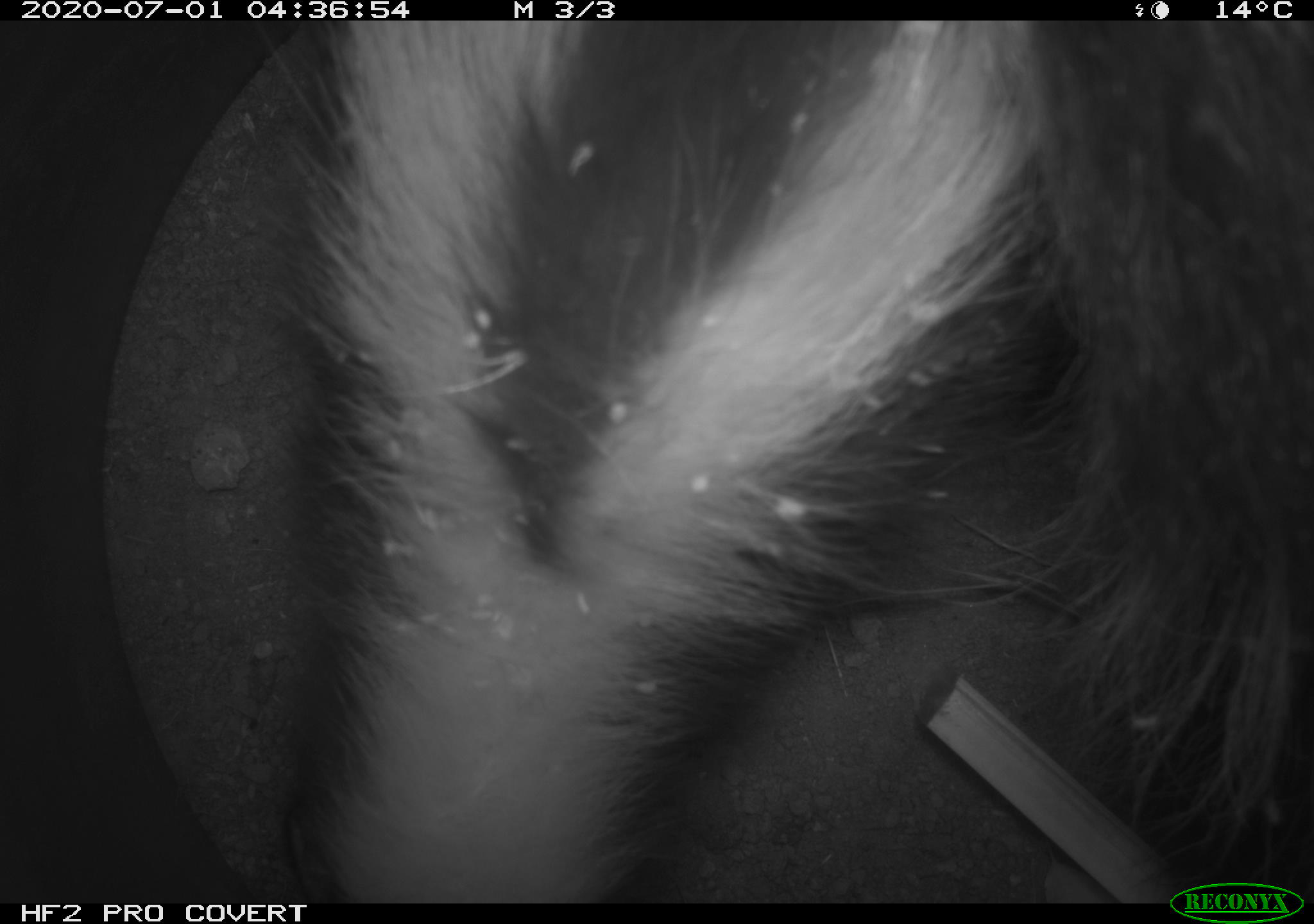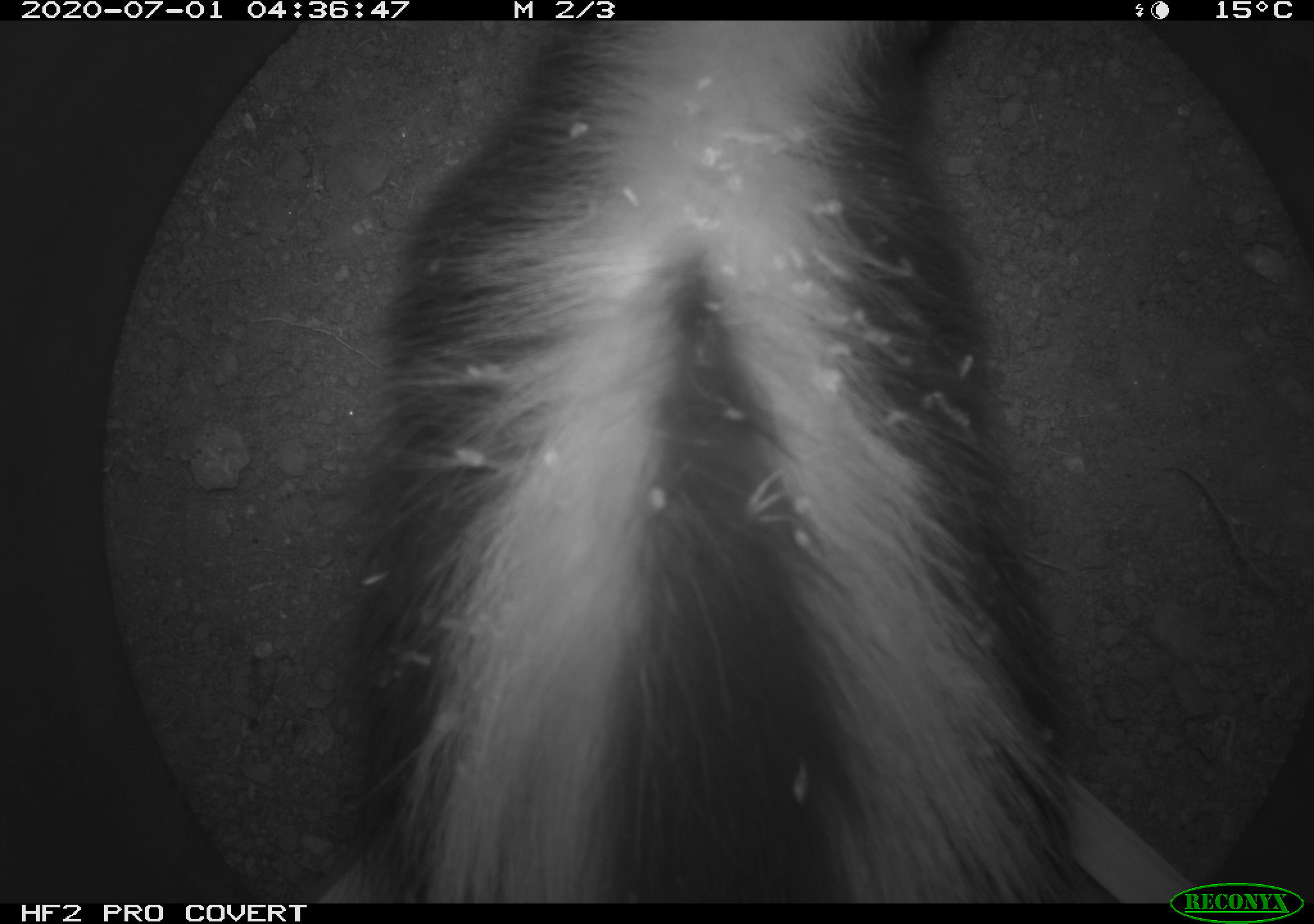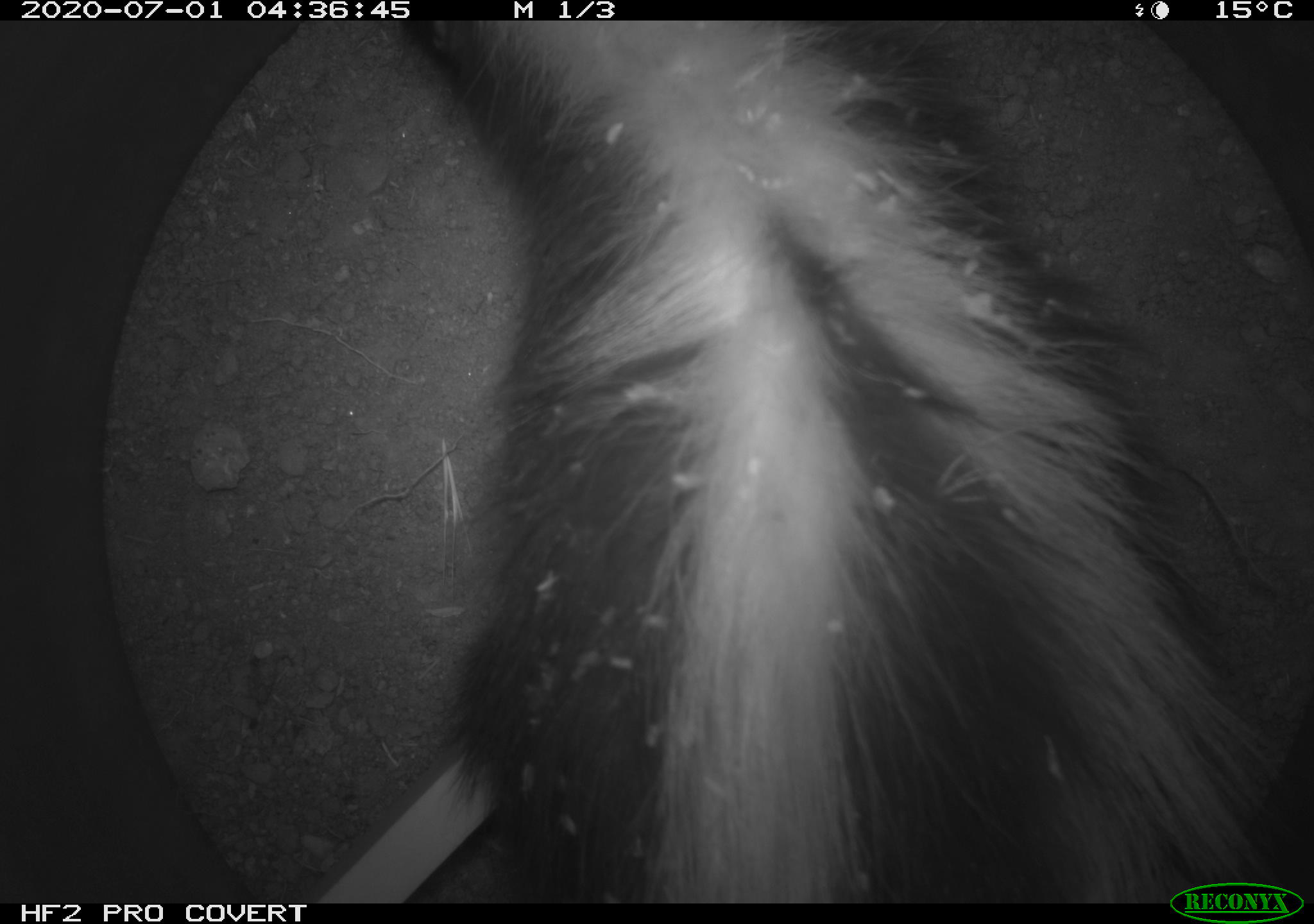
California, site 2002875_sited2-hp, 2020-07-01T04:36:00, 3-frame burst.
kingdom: Animalia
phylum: Chordata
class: Mammalia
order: Carnivora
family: Mephitidae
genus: Mephitis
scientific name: Mephitis mephitis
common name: striped skunk